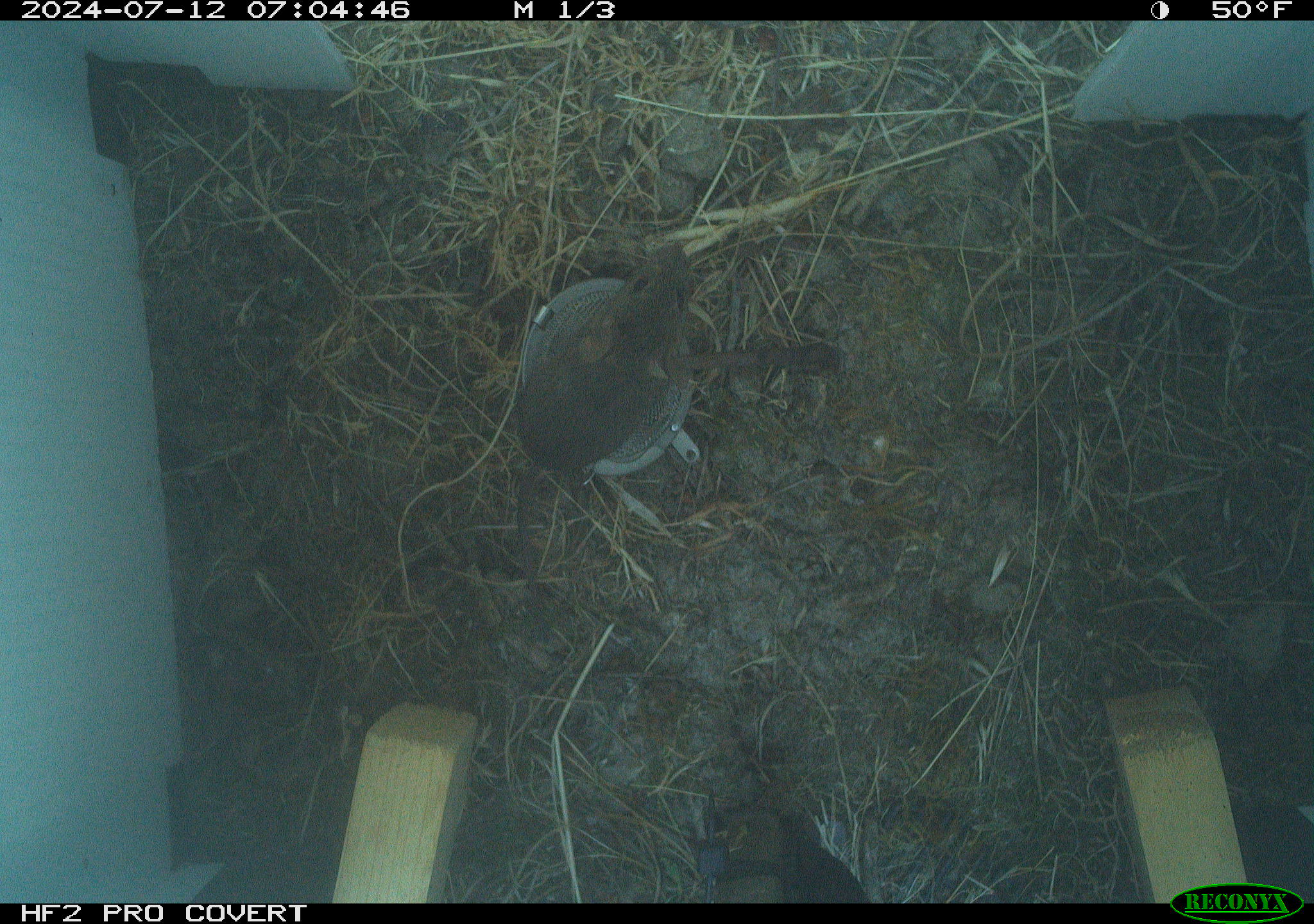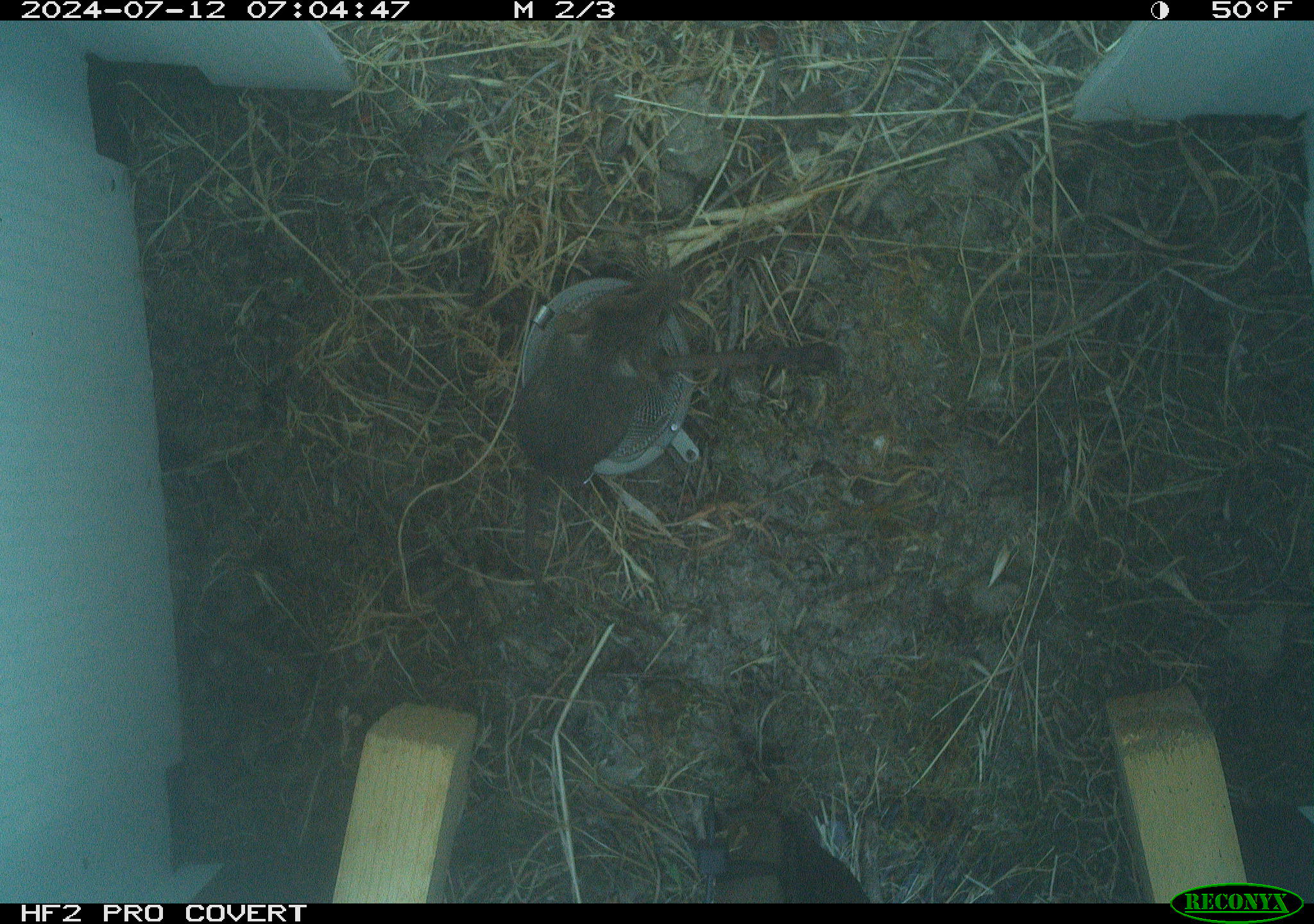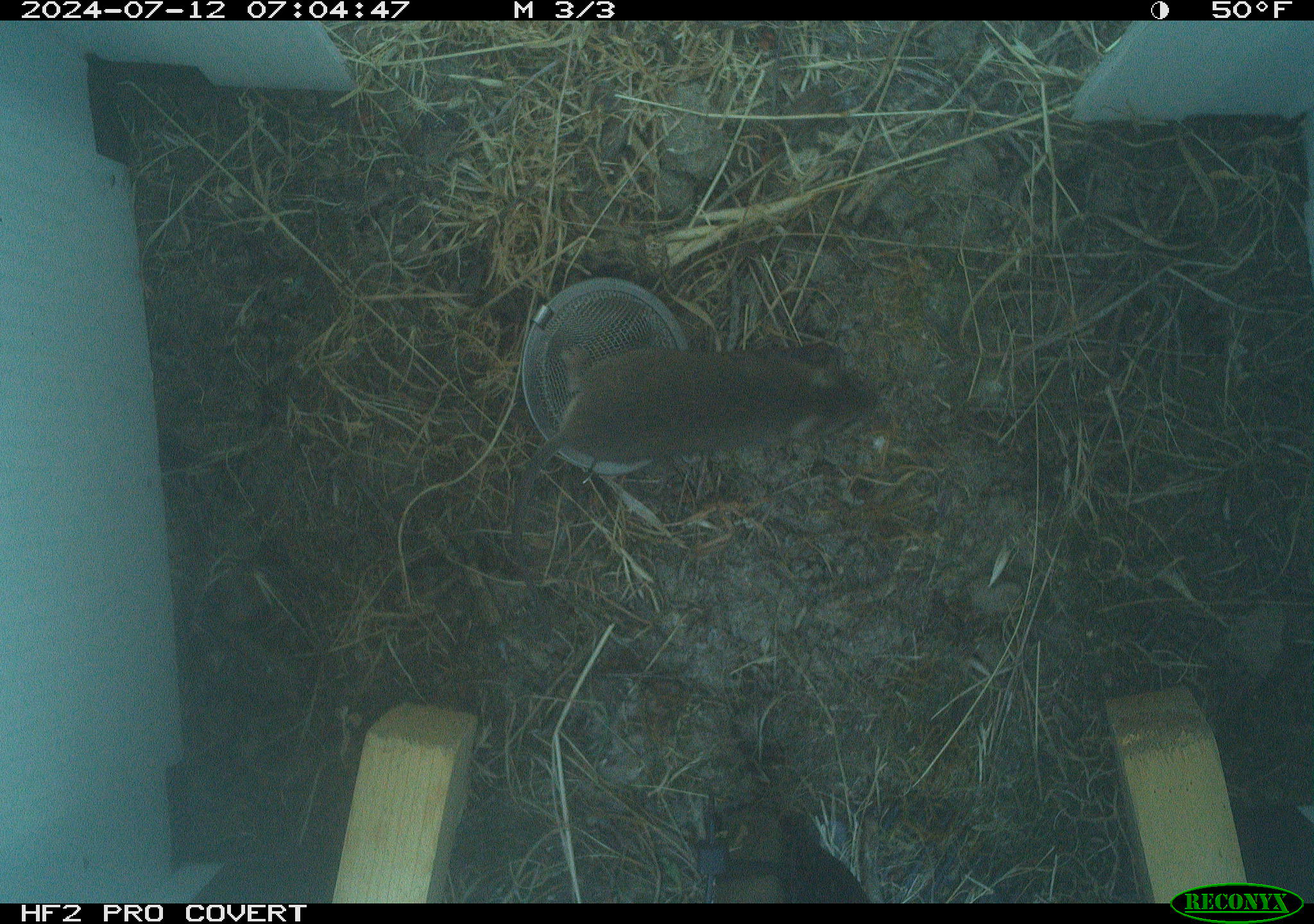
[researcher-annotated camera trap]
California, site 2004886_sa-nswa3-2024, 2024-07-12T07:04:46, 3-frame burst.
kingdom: Animalia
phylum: Chordata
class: Mammalia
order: Rodentia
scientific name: Rodentia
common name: rodent